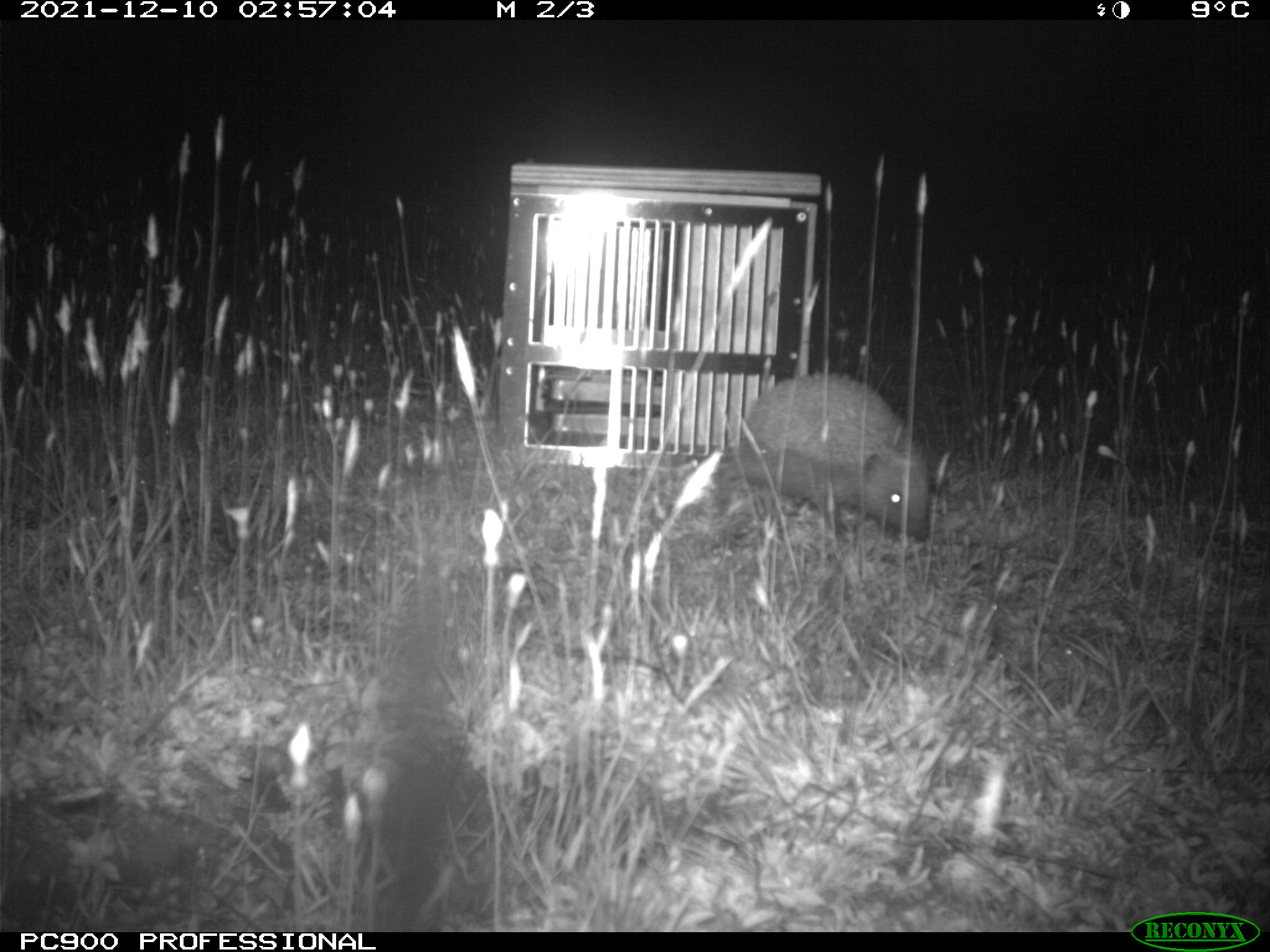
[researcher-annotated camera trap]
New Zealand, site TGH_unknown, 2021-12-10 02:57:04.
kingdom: Animalia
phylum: Chordata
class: Mammalia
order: Eulipotyphla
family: Erinaceidae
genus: Erinaceus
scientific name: Erinaceus europaeus europaeus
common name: european hedgehog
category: hedgehog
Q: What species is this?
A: Hedgehog (european hedgehog) (Erinaceus europaeus europaeus).